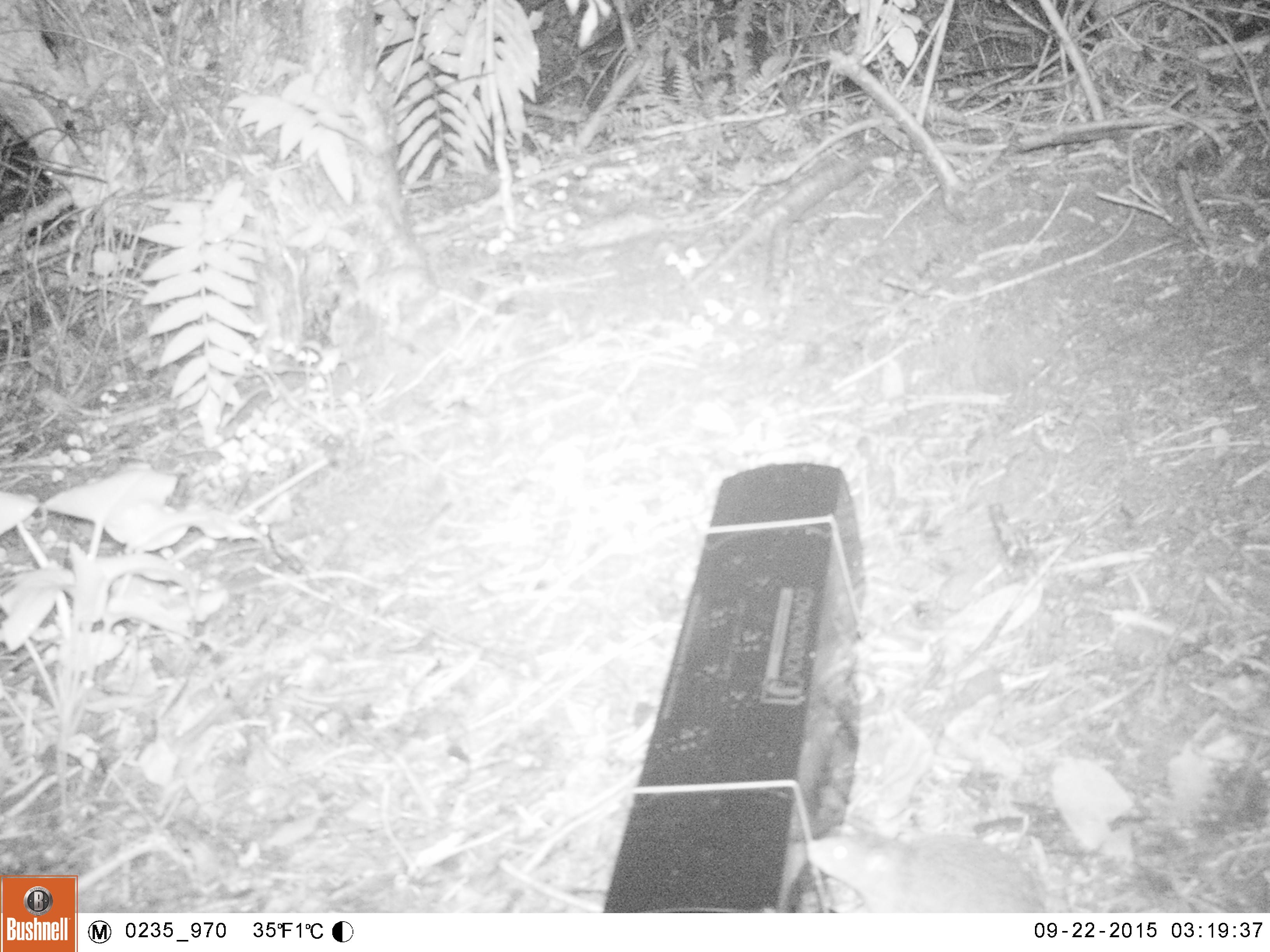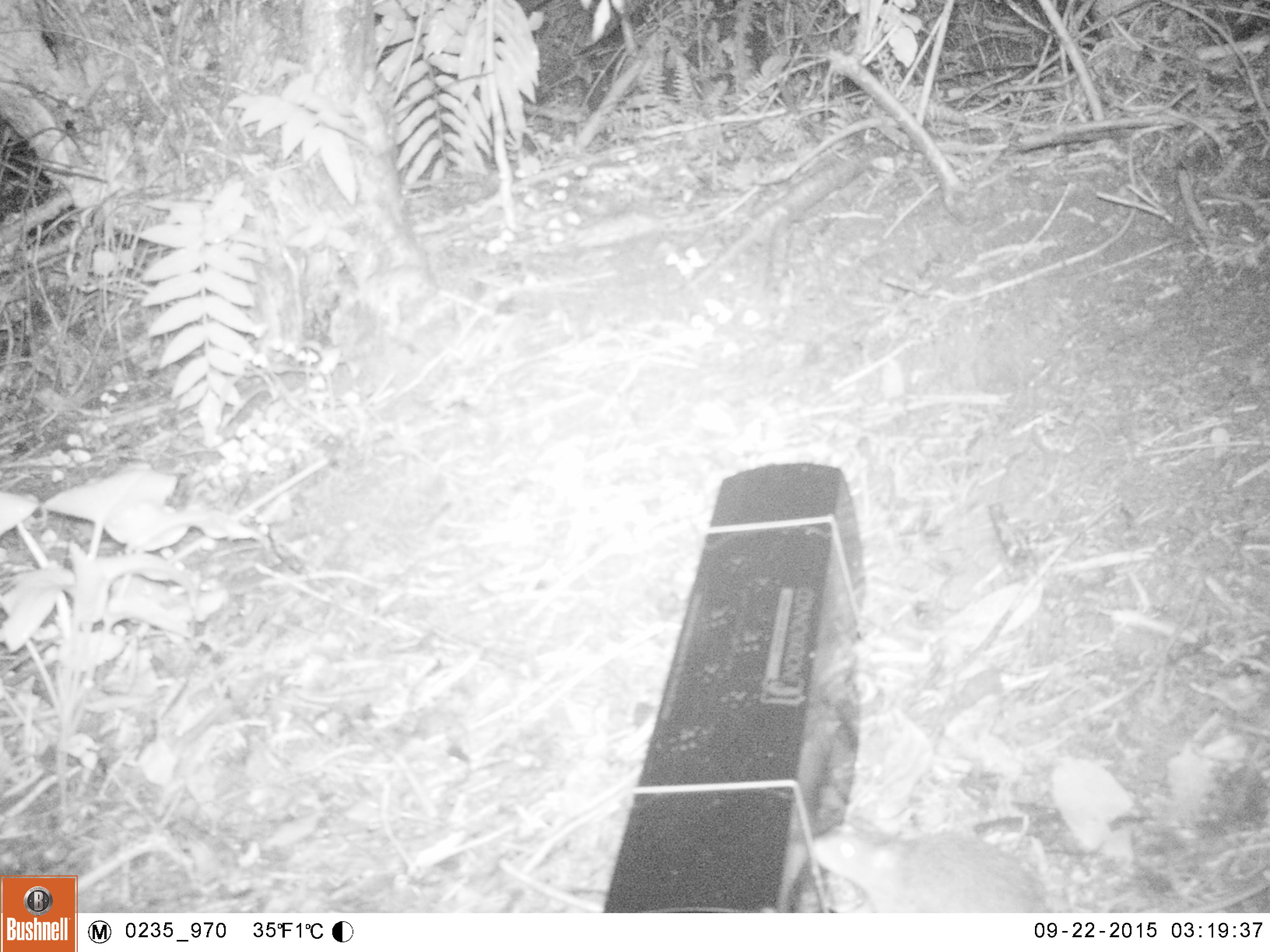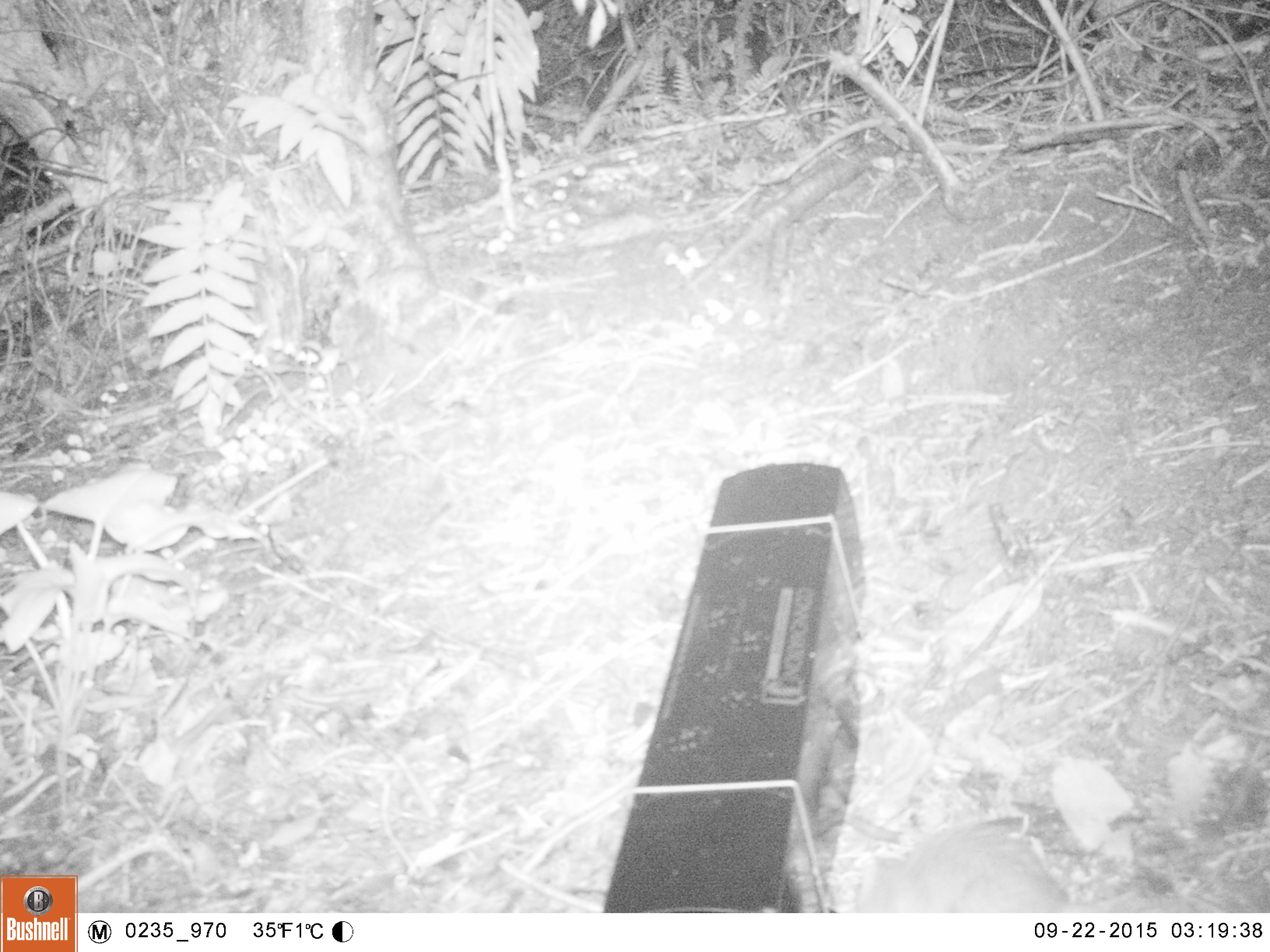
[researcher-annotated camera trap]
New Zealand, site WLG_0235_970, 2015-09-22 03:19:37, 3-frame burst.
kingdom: Animalia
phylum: Chordata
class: Mammalia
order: Rodentia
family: Muridae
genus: Rattus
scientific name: Rattus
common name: rat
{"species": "rat (Rattus)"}